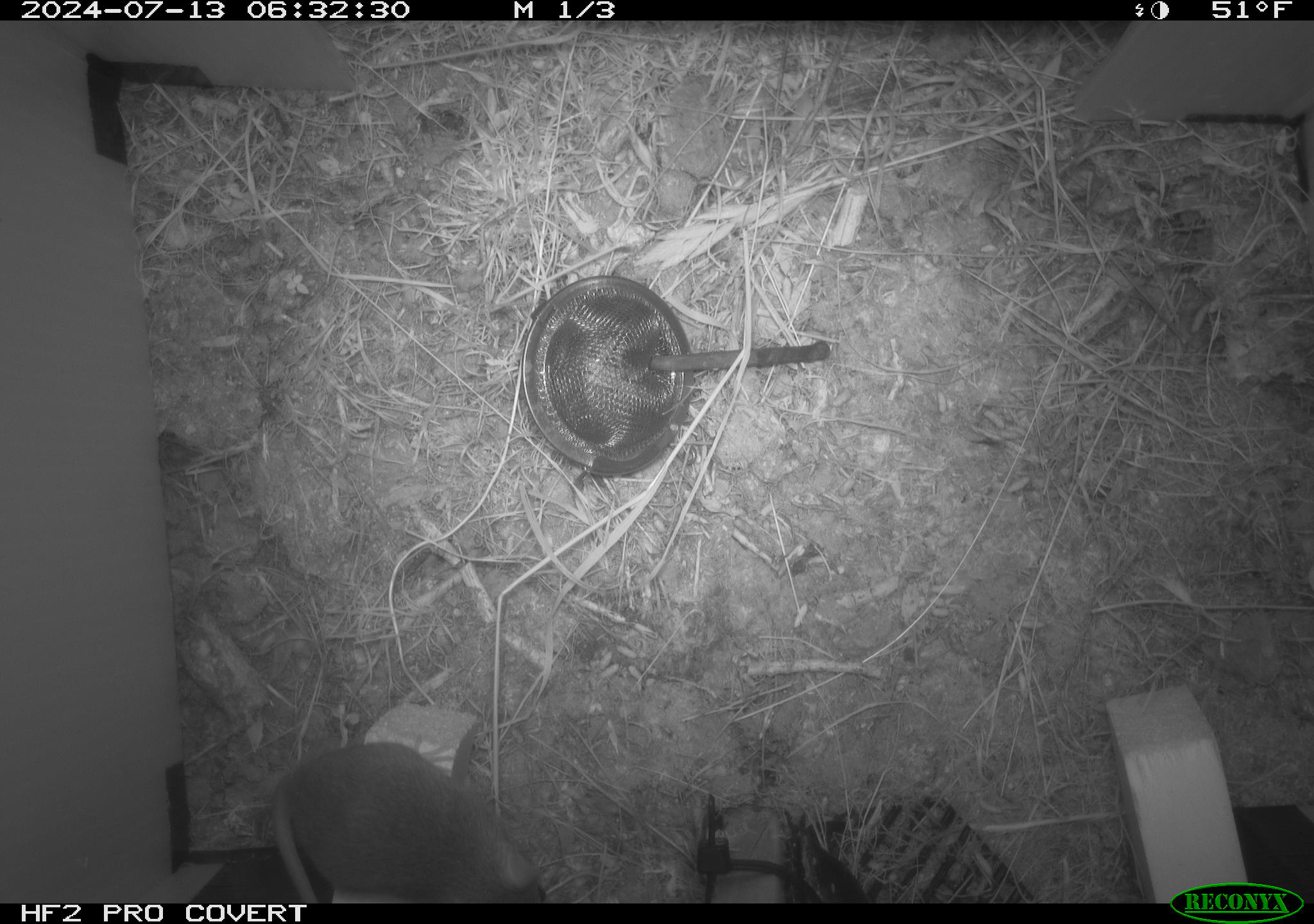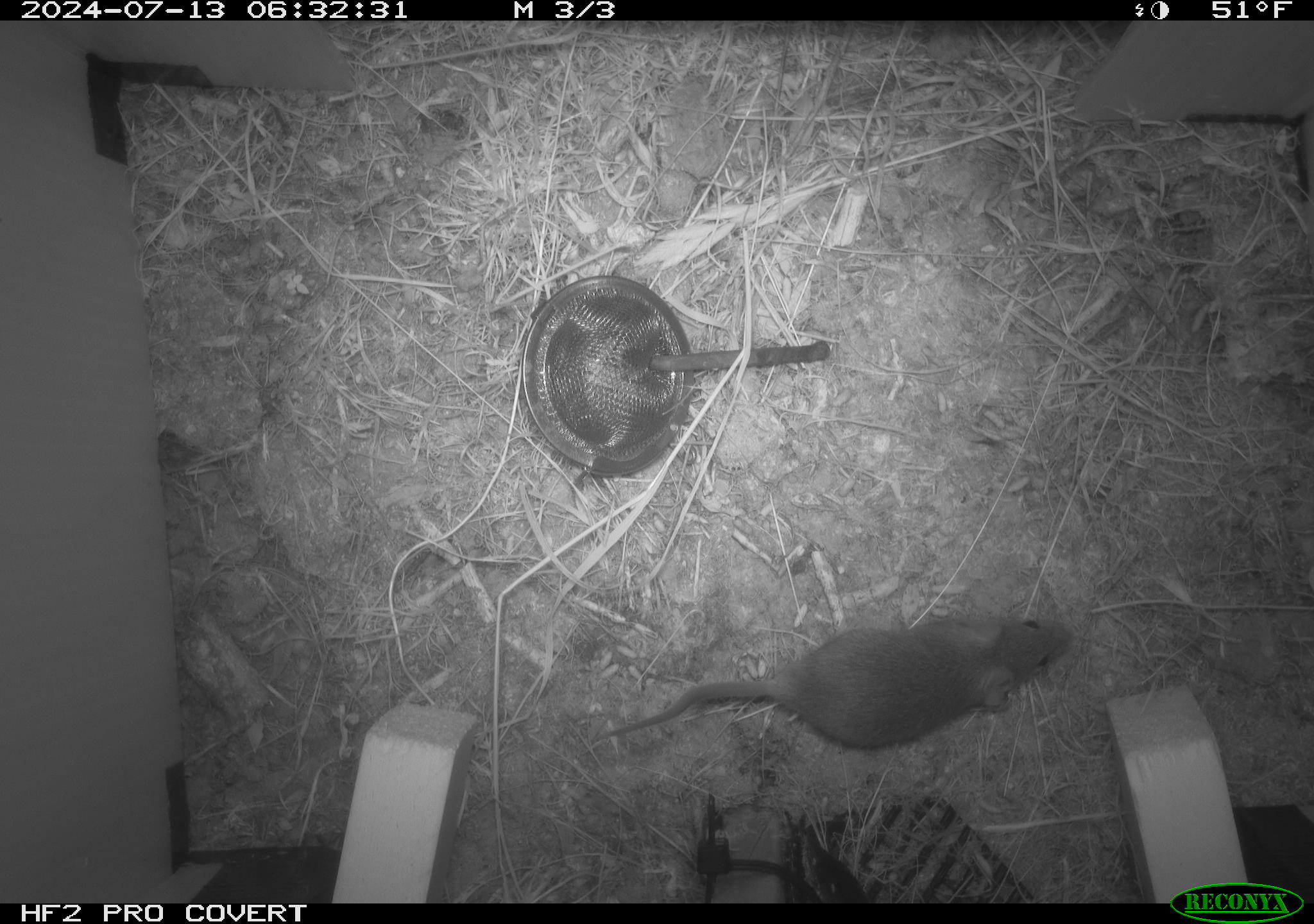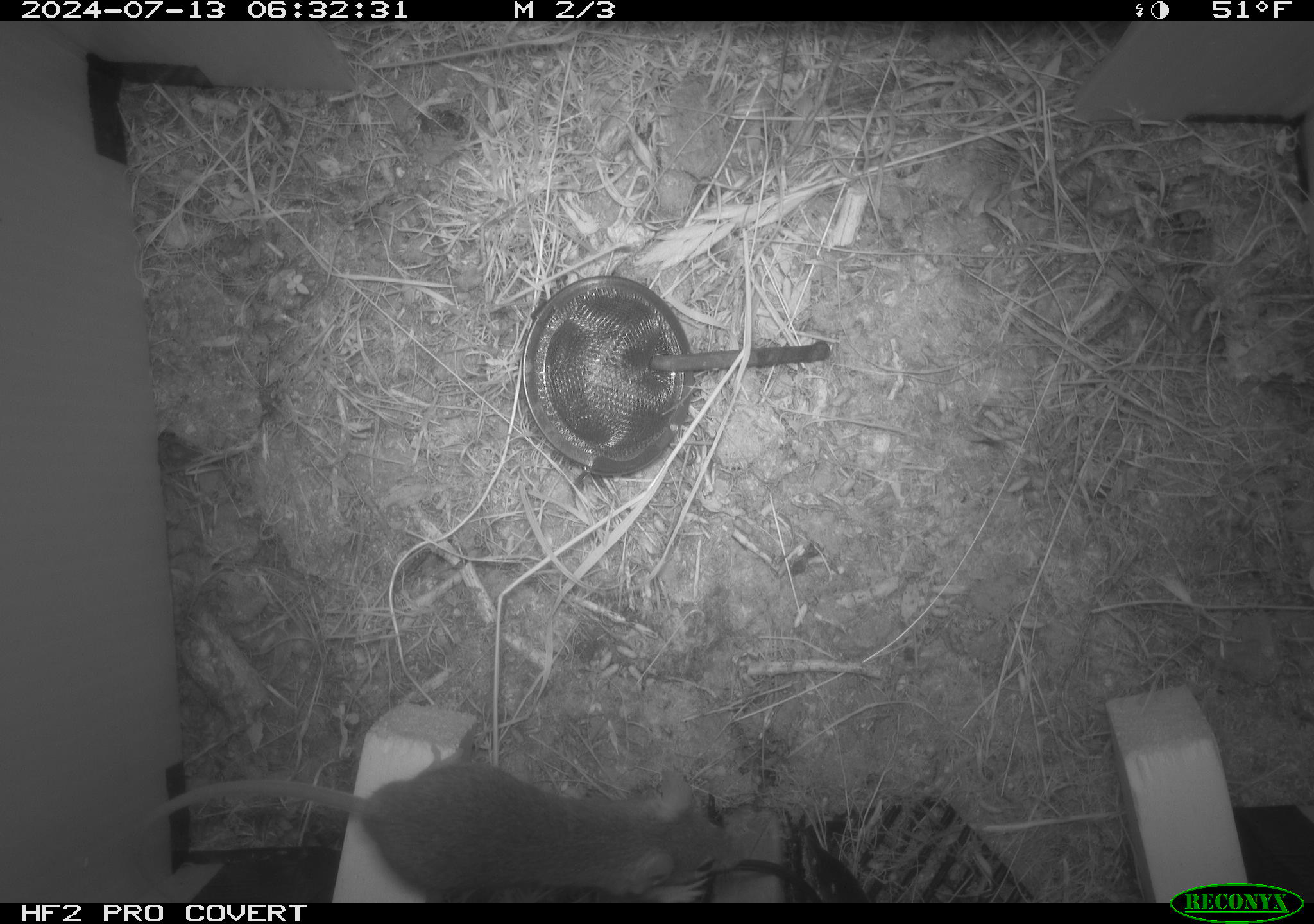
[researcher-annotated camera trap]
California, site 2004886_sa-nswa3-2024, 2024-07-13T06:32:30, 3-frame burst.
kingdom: Animalia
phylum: Chordata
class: Mammalia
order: Rodentia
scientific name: Rodentia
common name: rodent